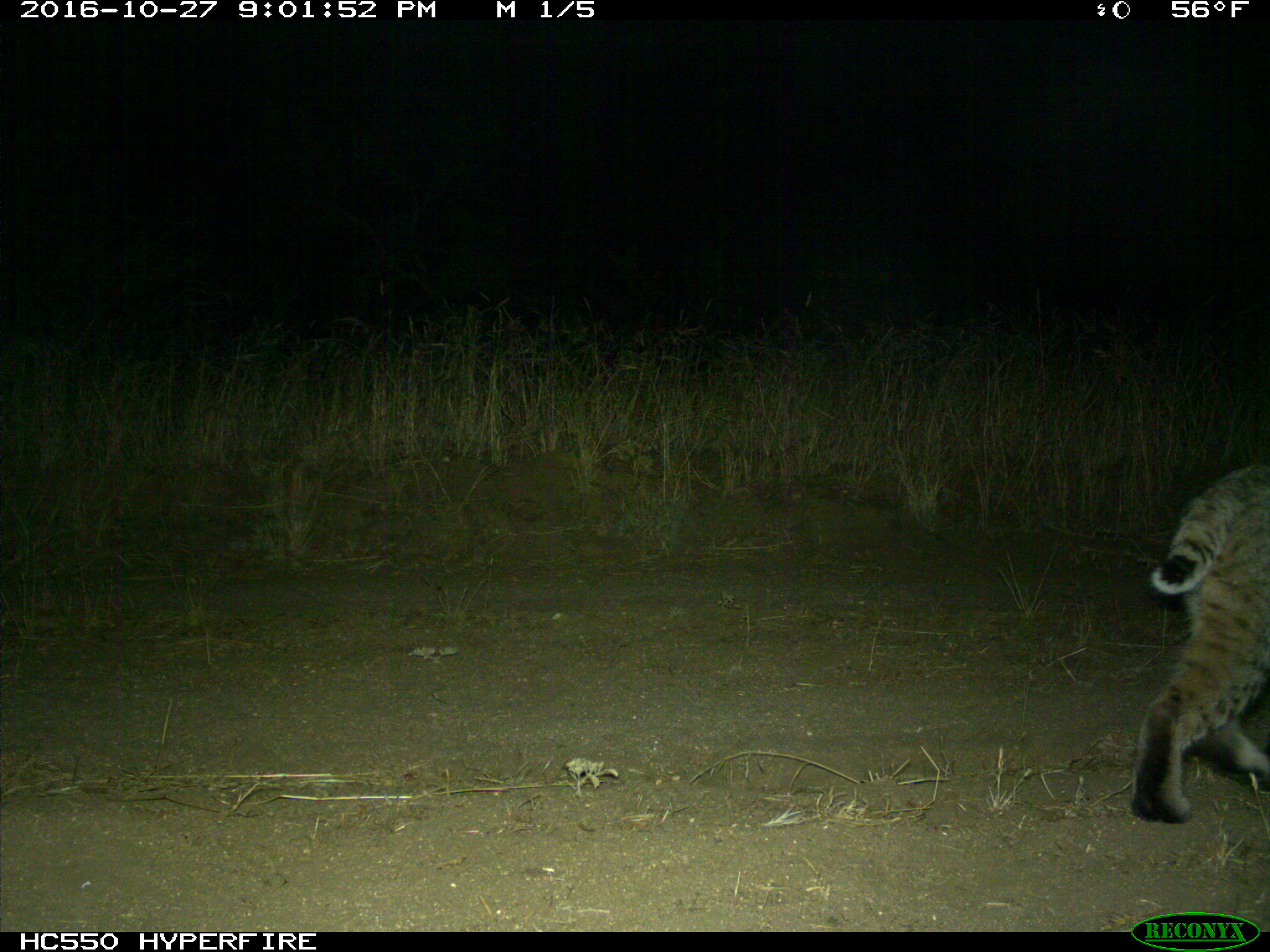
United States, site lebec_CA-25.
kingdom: Animalia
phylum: Chordata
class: Mammalia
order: Carnivora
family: Felidae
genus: Lynx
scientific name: Lynx rufus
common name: bobcat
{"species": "Lynx rufus (bobcat)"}